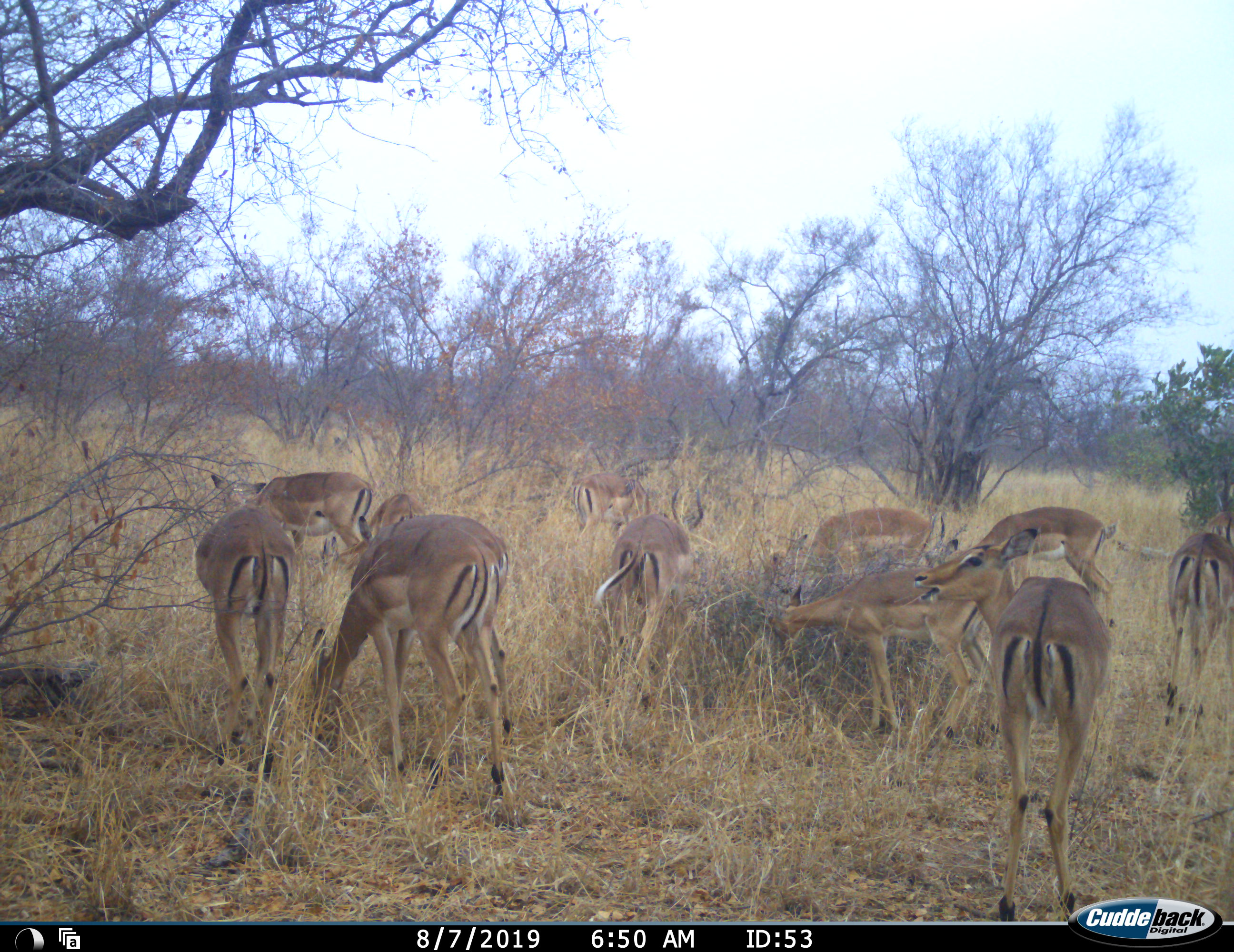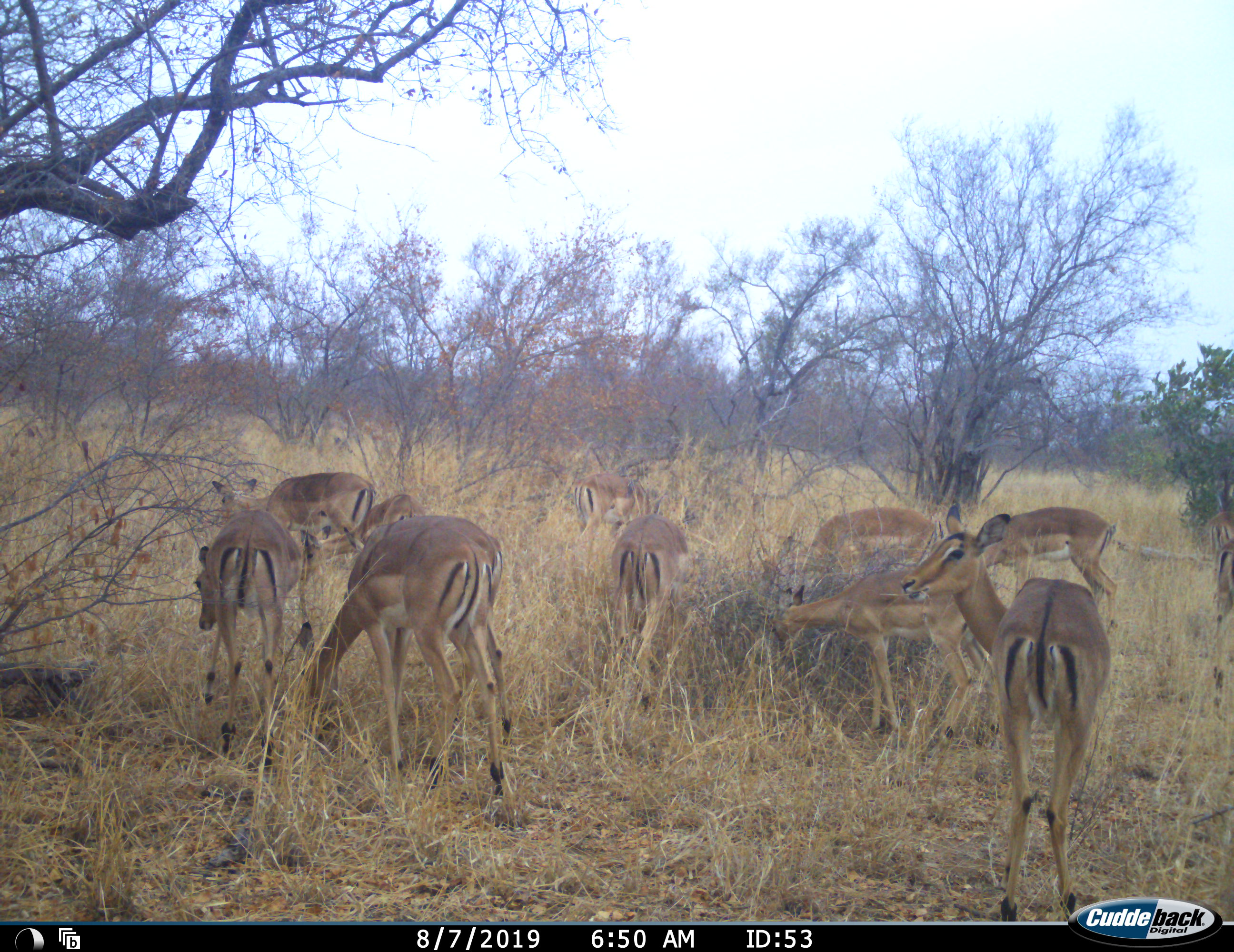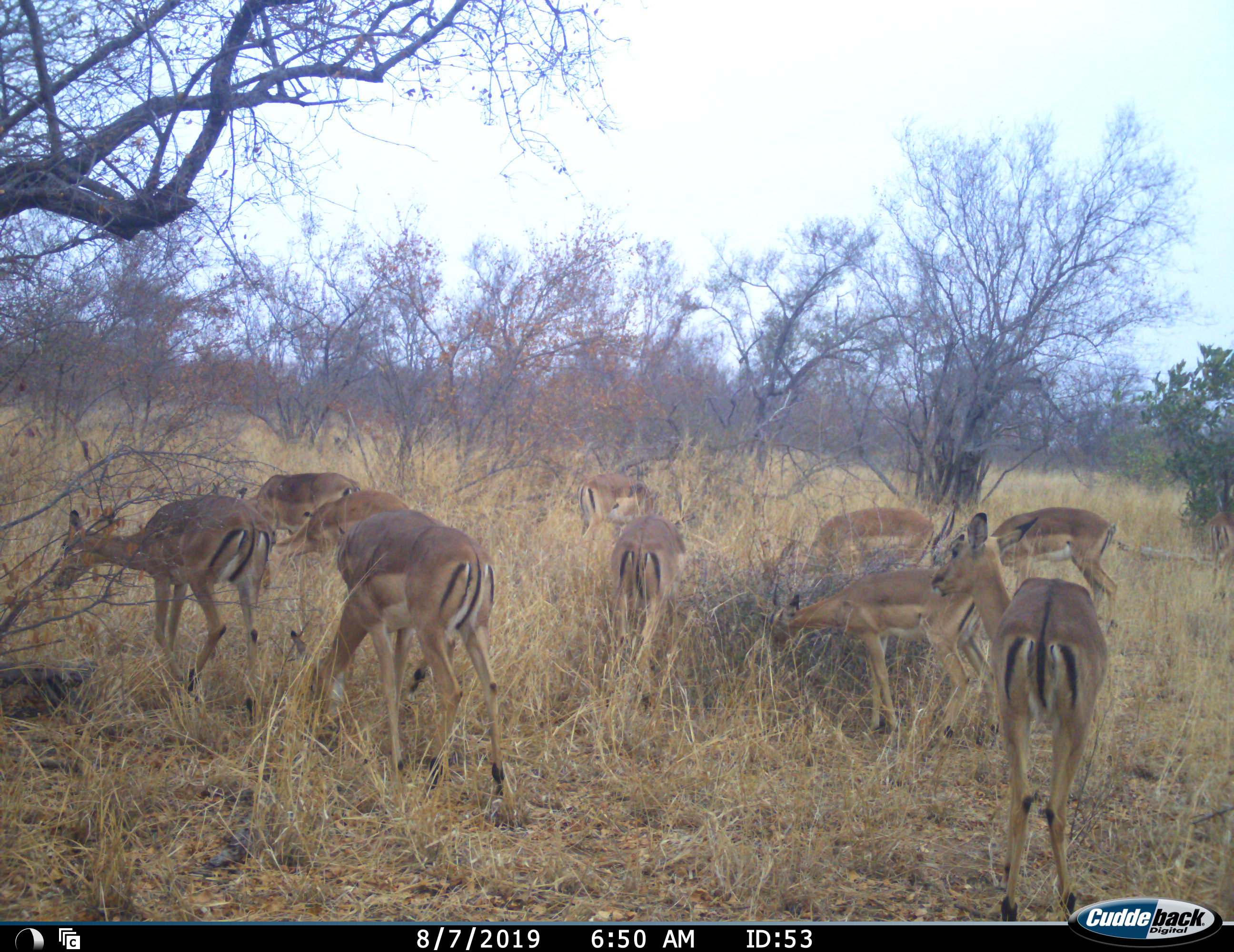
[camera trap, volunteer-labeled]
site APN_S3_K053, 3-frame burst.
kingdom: Animalia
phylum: Chordata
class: Mammalia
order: Artiodactyla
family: Bovidae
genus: Aepyceros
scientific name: Aepyceros melampus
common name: impala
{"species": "impala (Aepyceros melampus)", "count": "11-50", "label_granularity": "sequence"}